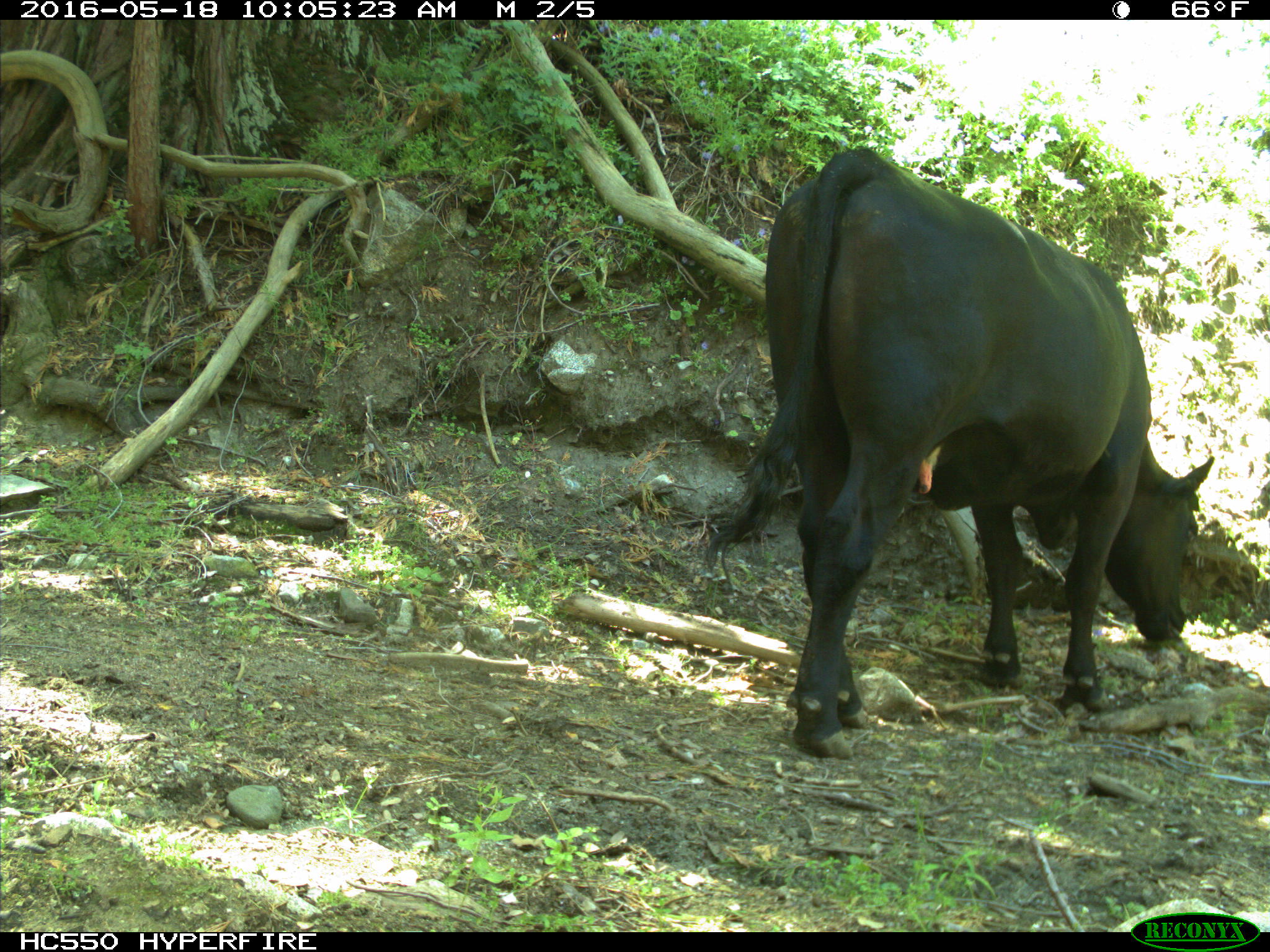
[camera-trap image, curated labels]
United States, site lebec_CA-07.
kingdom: Animalia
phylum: Chordata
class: Mammalia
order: Artiodactyla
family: Bovidae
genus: Bos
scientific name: Bos taurus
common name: domestic cow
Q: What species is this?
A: Bos taurus (domestic cow).